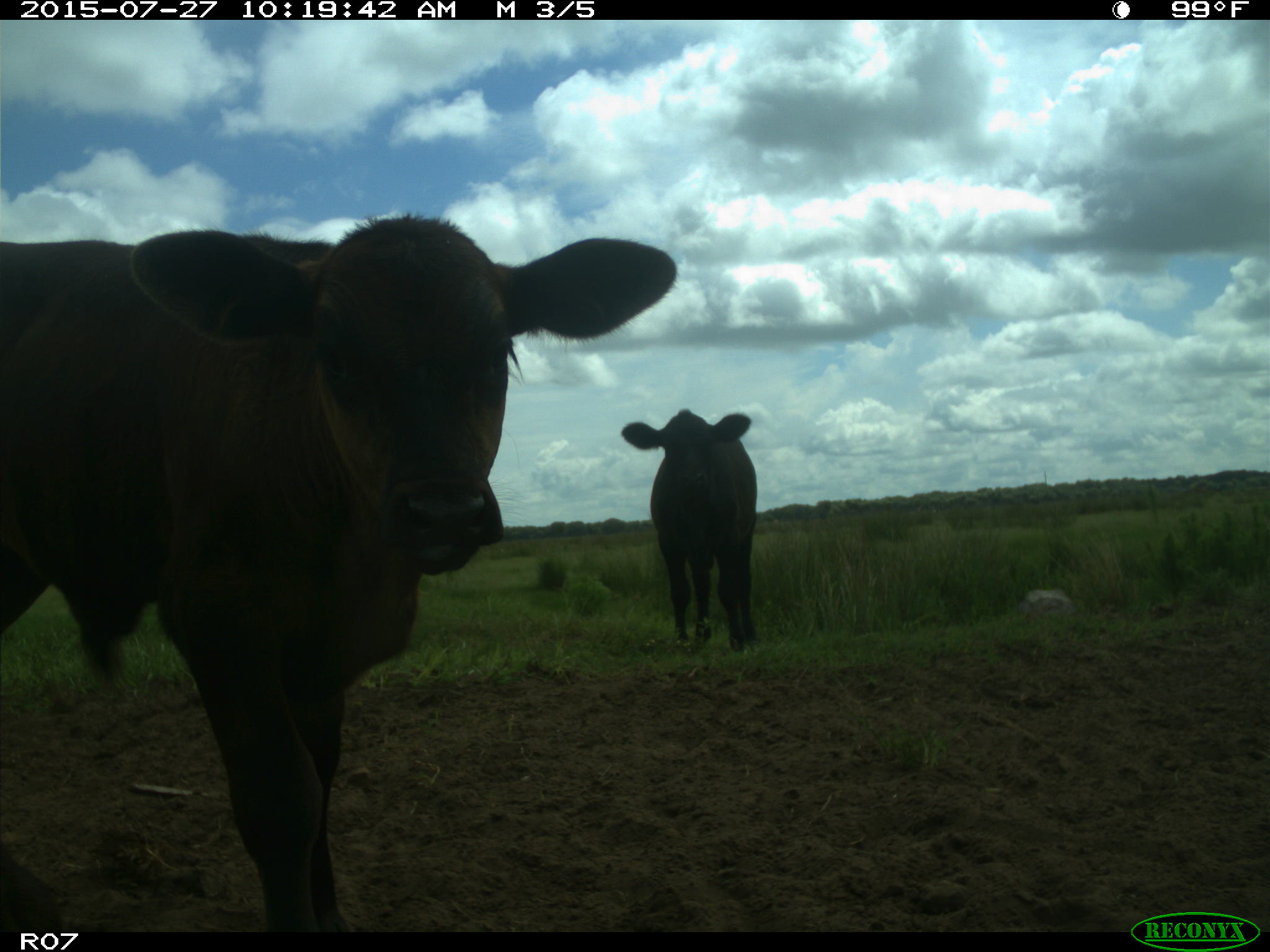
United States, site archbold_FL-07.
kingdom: Animalia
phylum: Chordata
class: Mammalia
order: Artiodactyla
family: Bovidae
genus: Bos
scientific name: Bos taurus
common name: domestic cow